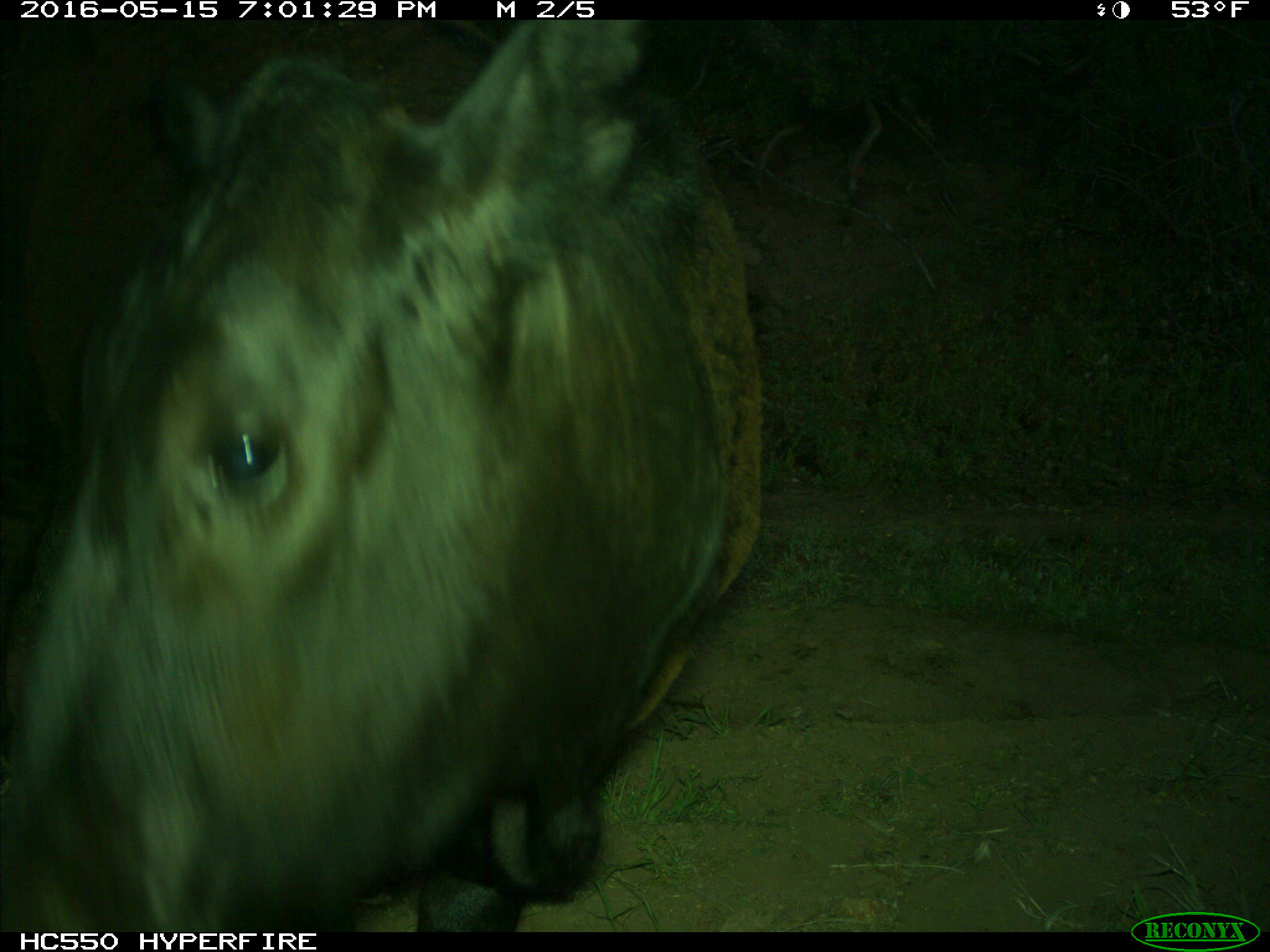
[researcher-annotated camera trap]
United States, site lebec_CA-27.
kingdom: Animalia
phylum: Chordata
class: Mammalia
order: Artiodactyla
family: Bovidae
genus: Bos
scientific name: Bos taurus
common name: domestic cow